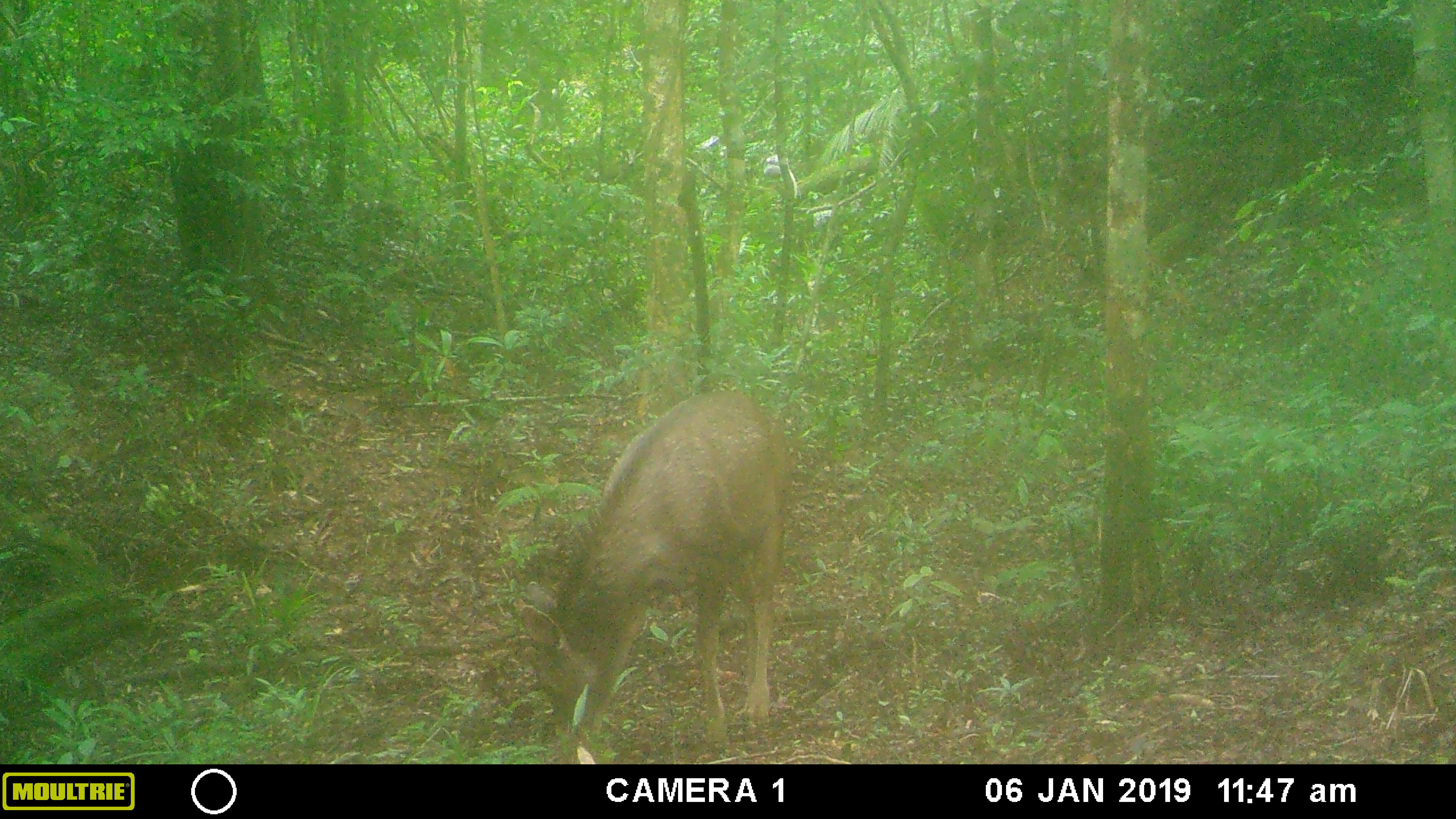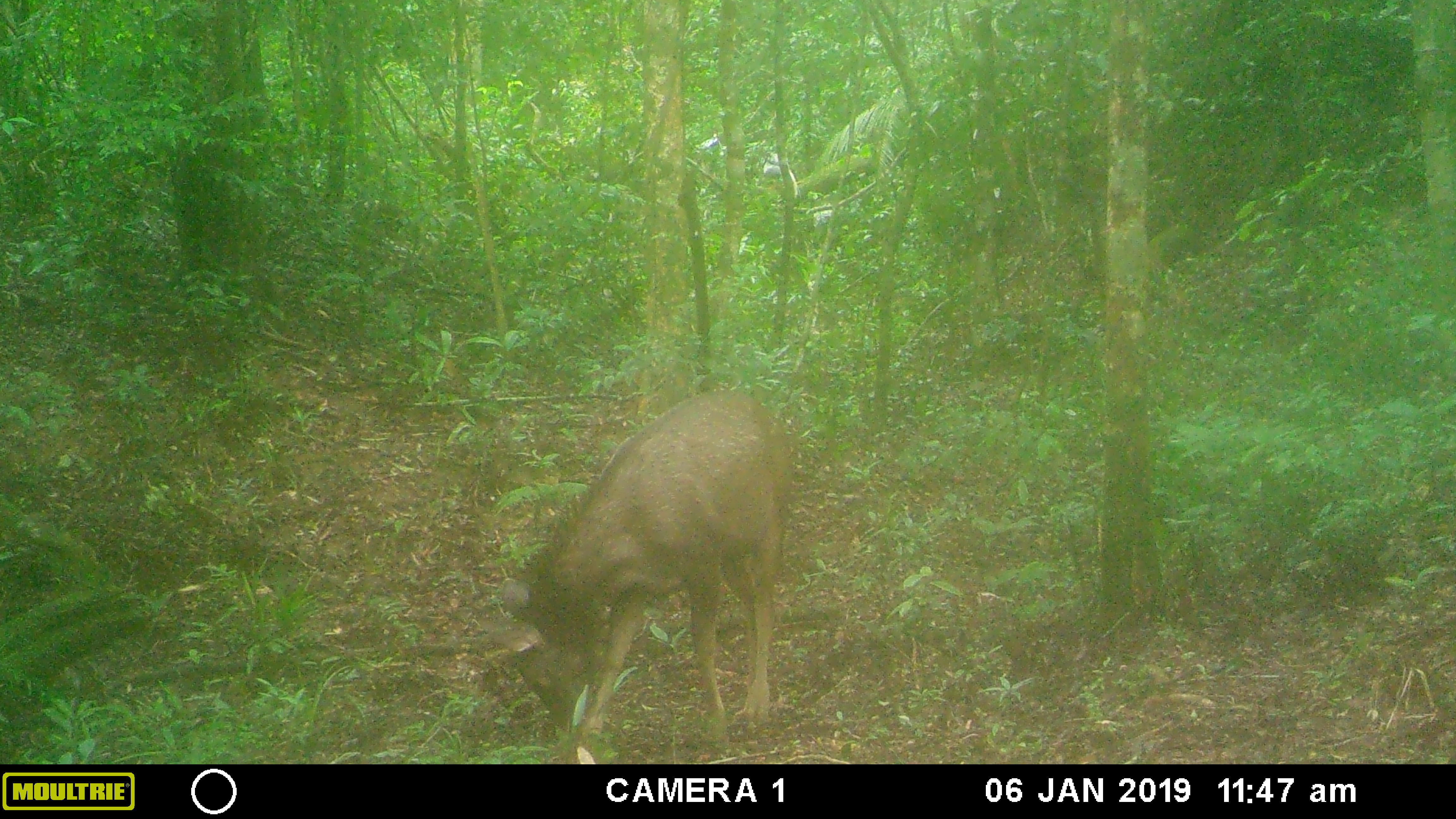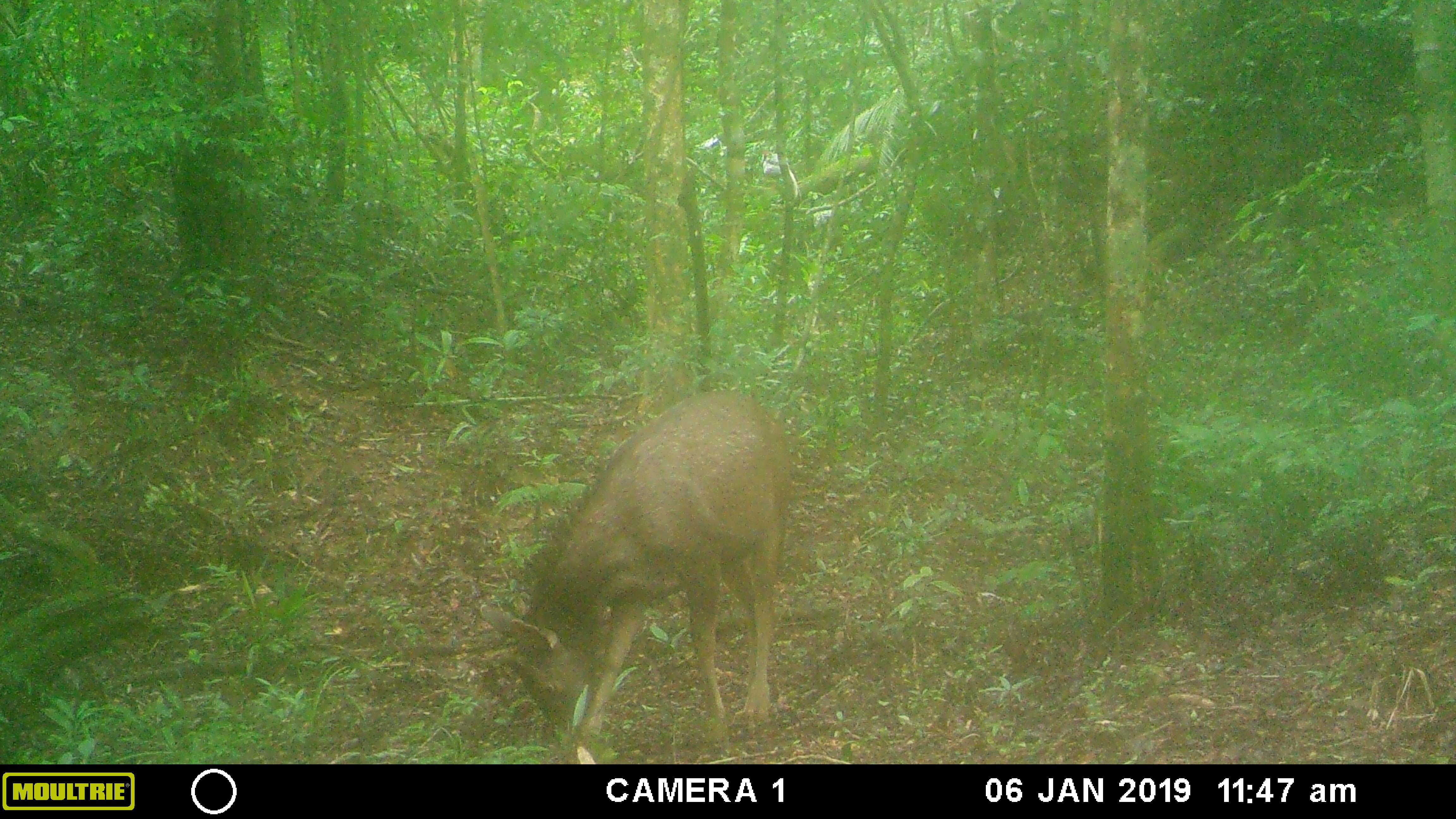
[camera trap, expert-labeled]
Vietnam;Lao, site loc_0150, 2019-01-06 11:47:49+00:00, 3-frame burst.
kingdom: Animalia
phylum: Chordata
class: Mammalia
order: Artiodactyla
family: Cervidae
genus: Rusa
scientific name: Rusa unicolor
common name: sambar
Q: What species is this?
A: Sambar (Rusa unicolor).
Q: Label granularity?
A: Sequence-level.